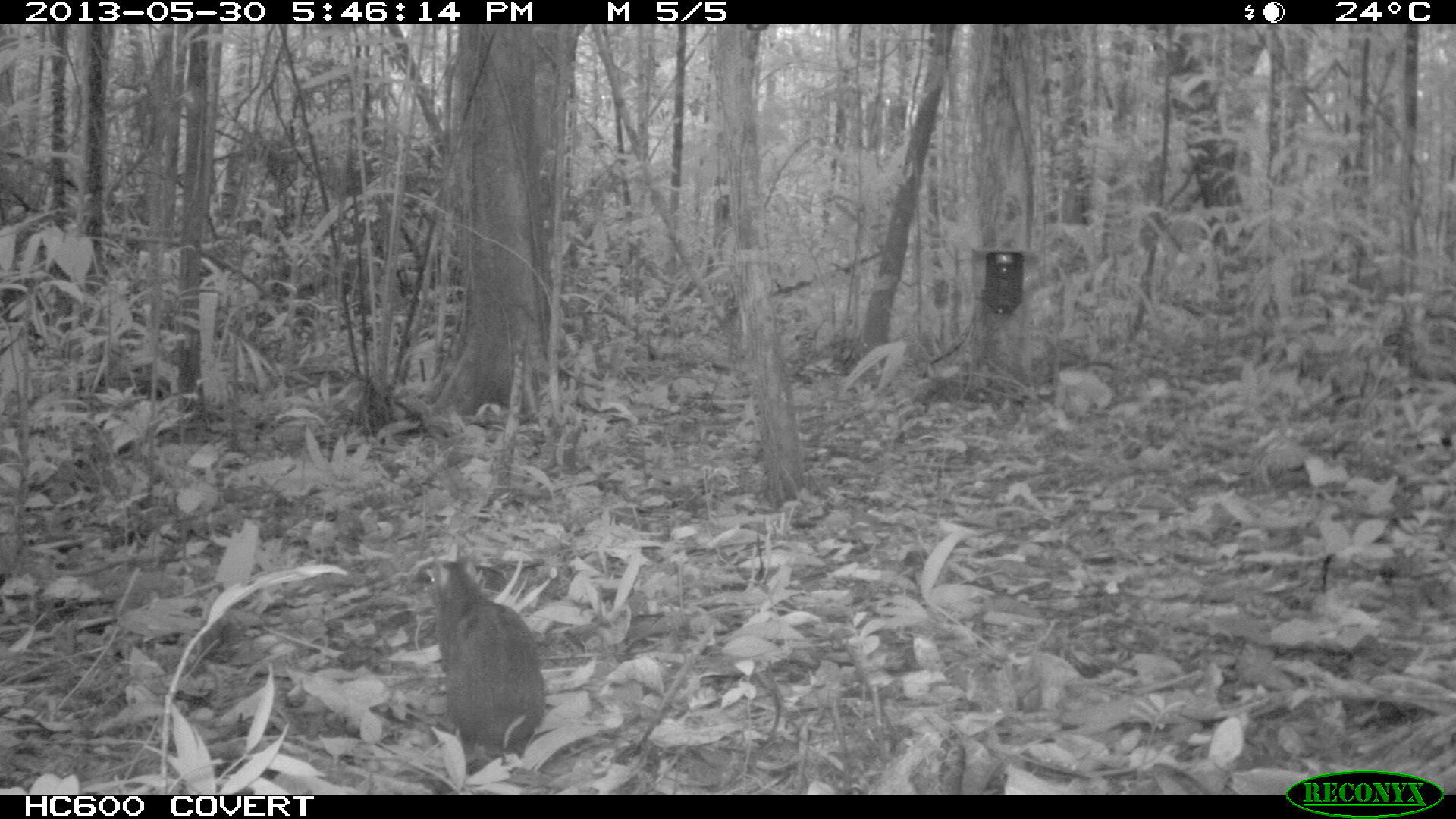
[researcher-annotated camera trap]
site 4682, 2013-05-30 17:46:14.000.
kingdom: Animalia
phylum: Chordata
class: Mammalia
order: Rodentia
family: Dasyproctidae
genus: Myoprocta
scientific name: Myoprocta pratti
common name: green acouchi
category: myoprocta pratii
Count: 1.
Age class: adult.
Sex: male.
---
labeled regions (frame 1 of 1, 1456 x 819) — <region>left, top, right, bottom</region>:
myoprocta pratii: <region>425, 556, 546, 768</region>